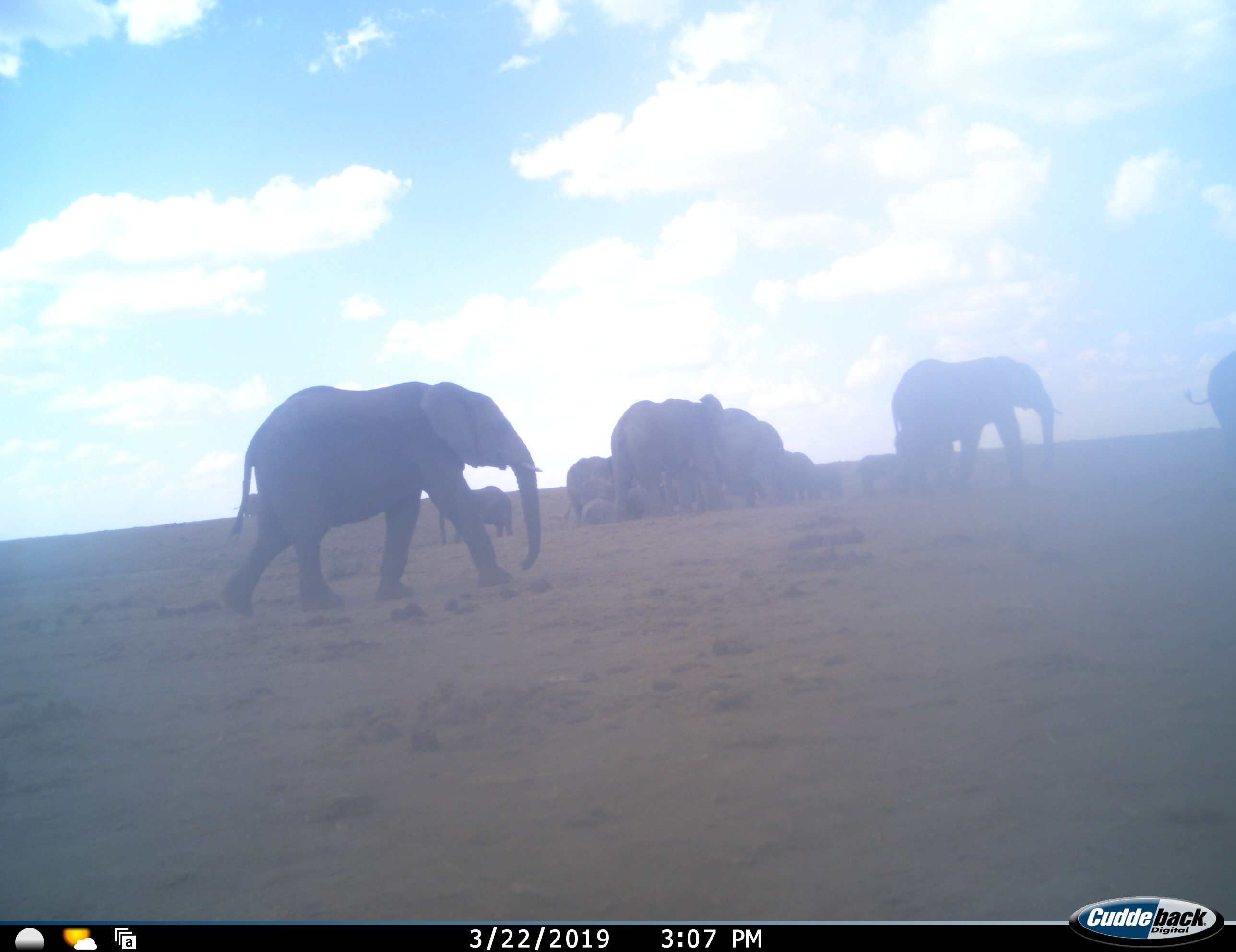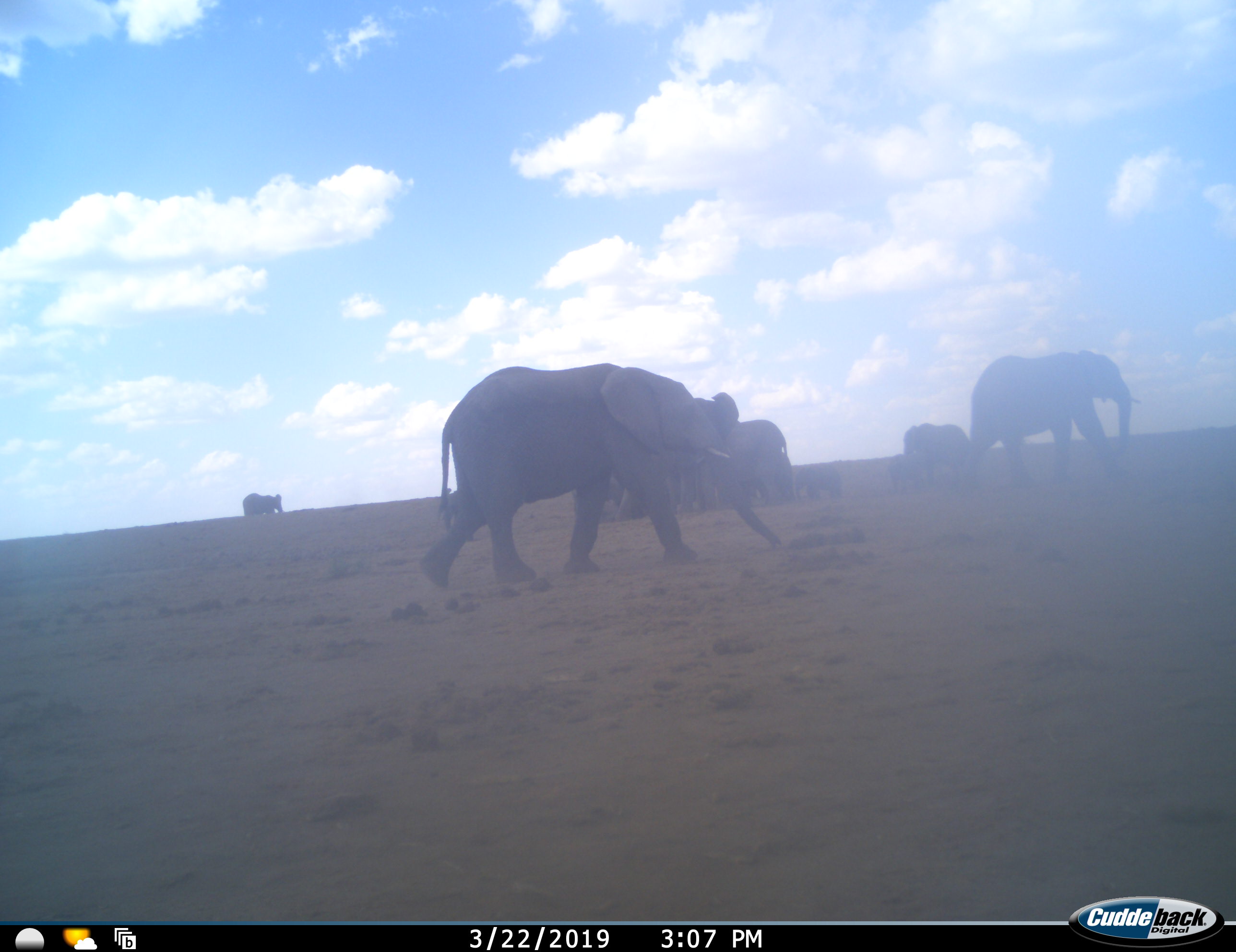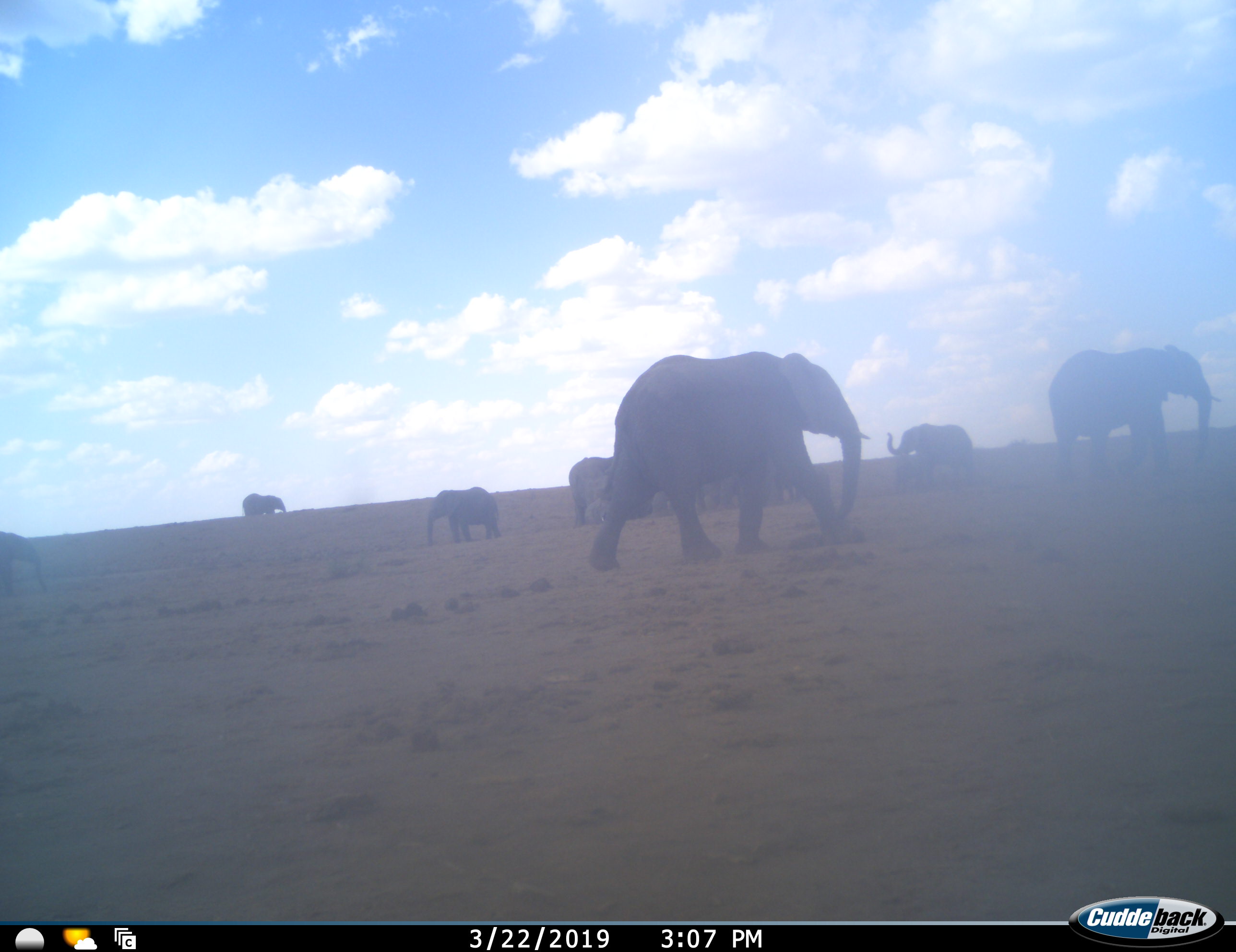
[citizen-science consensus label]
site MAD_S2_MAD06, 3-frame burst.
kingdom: Animalia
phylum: Chordata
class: Mammalia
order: Proboscidea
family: Elephantidae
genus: Loxodonta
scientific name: Loxodonta africana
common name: african bush elephant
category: elephant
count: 11-50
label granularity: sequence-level